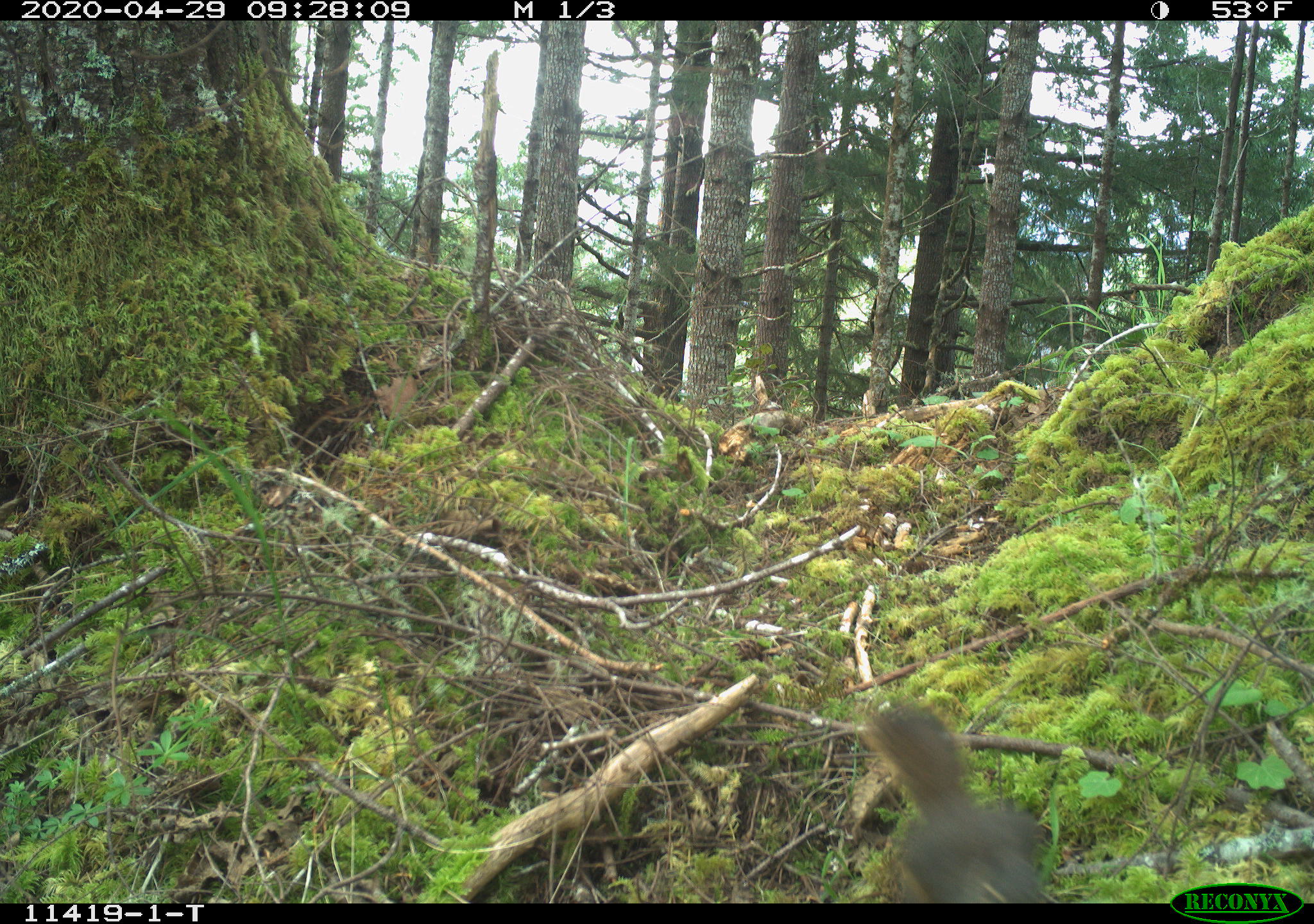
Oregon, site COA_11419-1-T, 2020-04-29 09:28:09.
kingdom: Animalia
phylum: Chordata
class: Mammalia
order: Rodentia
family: Sciuridae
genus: Tamiasciurus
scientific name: Tamiasciurus douglasii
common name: douglas squirrel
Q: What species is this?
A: Douglas squirrel (Tamiasciurus douglasii).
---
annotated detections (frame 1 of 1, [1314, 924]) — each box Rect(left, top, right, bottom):
douglas squirrel: Rect(854, 698, 1057, 903)